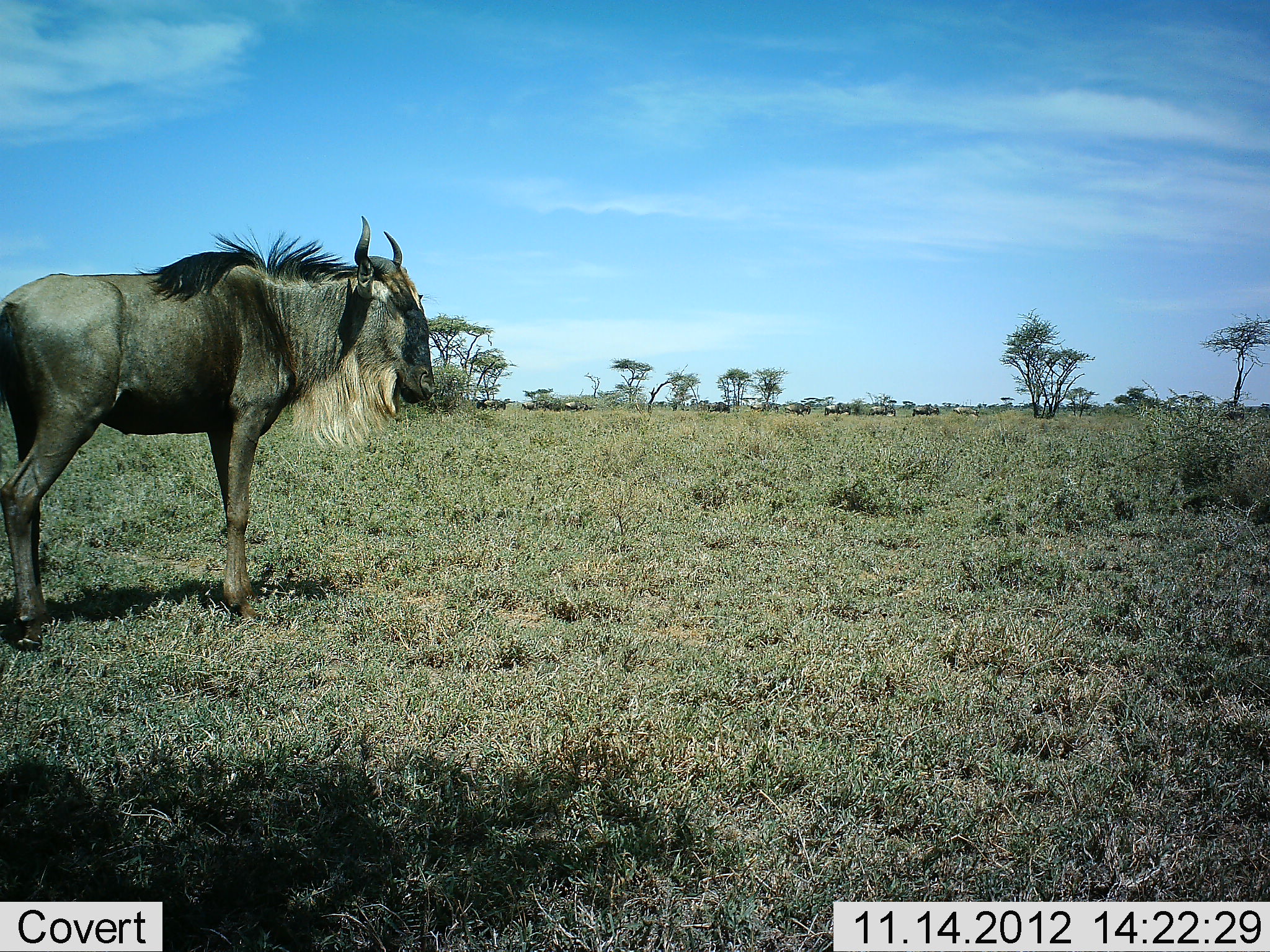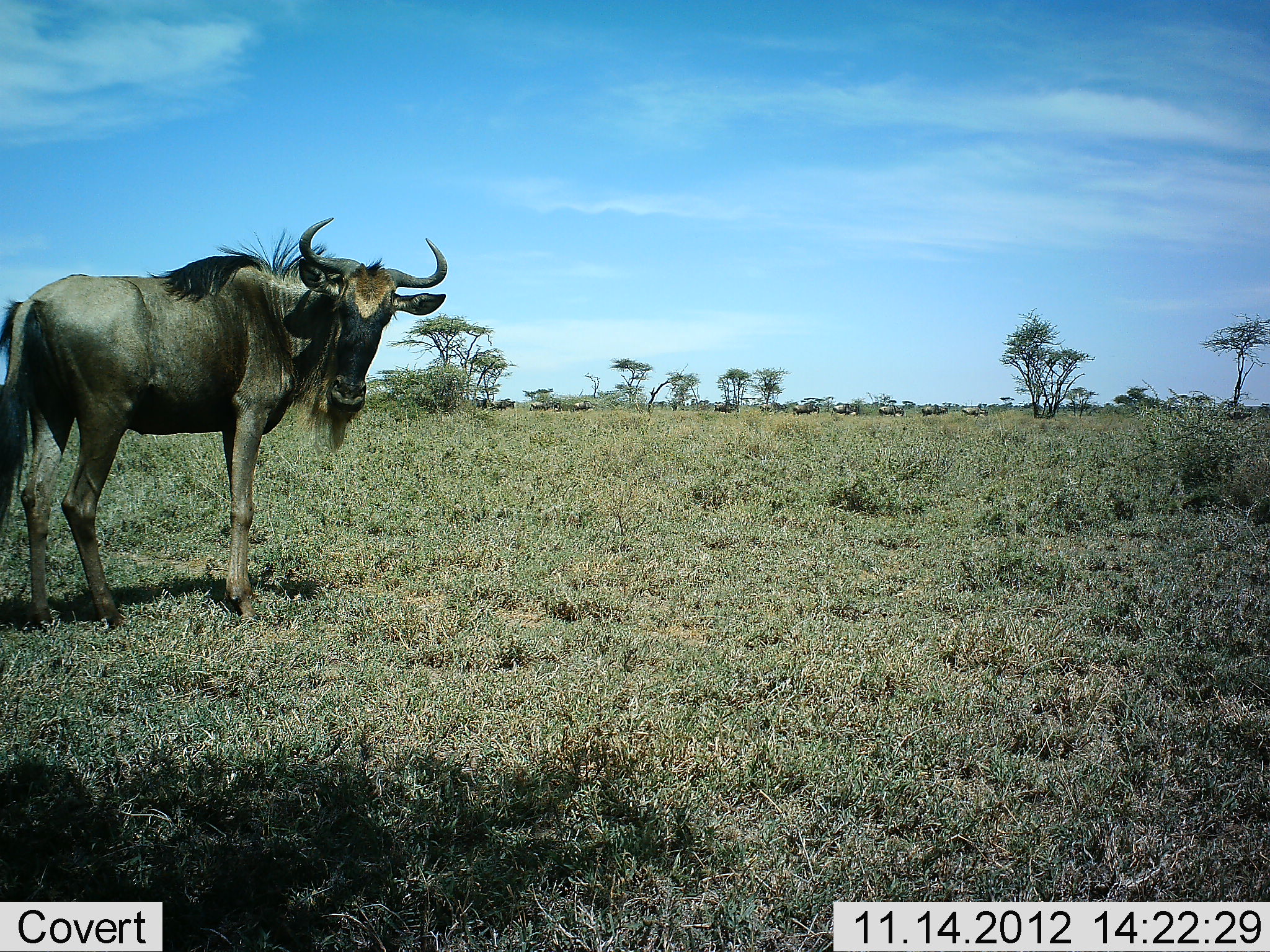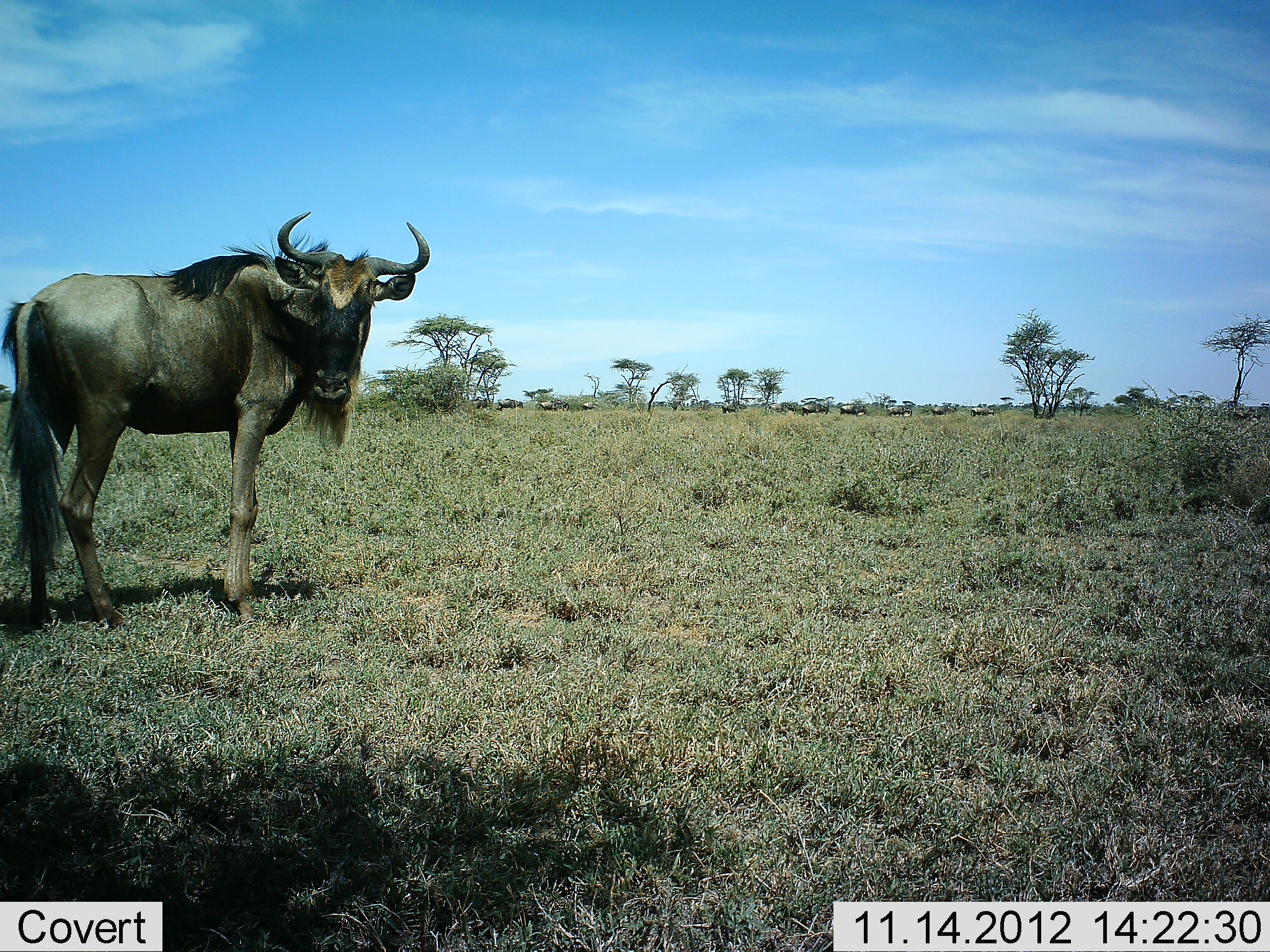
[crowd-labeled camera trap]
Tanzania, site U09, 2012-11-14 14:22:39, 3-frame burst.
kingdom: Animalia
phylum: Chordata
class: Mammalia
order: Artiodactyla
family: Bovidae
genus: Connochaetes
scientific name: Connochaetes taurinus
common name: blue wildebeest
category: wildebeest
Wildebeest (blue wildebeest) (Connochaetes taurinus), count 1. Behavior (volunteer vote fractions): standing 90%, resting 0%, moving 30%, interacting 0%. Young present (vote fraction): 0%. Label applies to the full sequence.